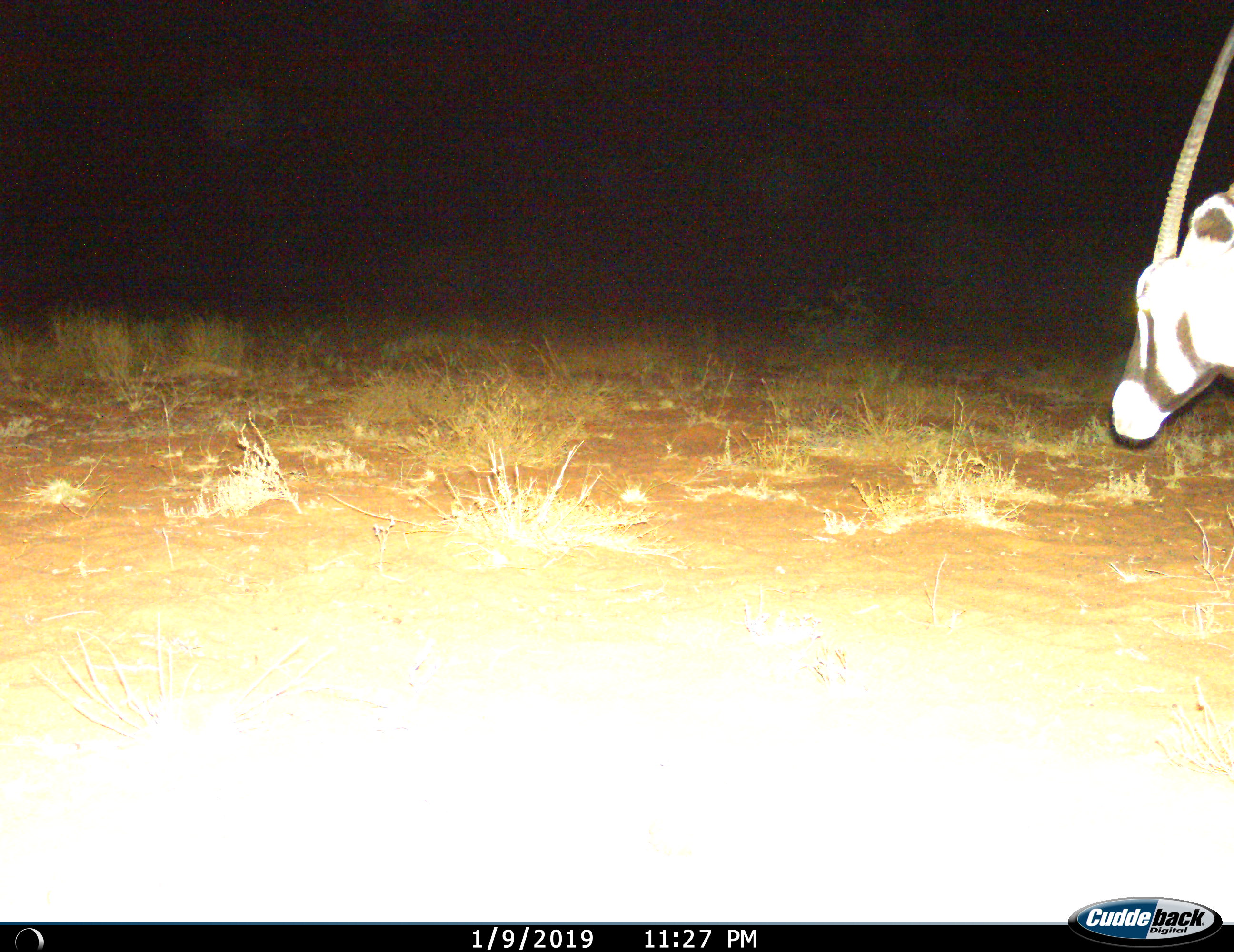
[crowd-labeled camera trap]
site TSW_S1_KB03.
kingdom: Animalia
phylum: Chordata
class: Mammalia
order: Artiodactyla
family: Bovidae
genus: Oryx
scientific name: Oryx gazella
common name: gemsbok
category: oryx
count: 1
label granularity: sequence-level